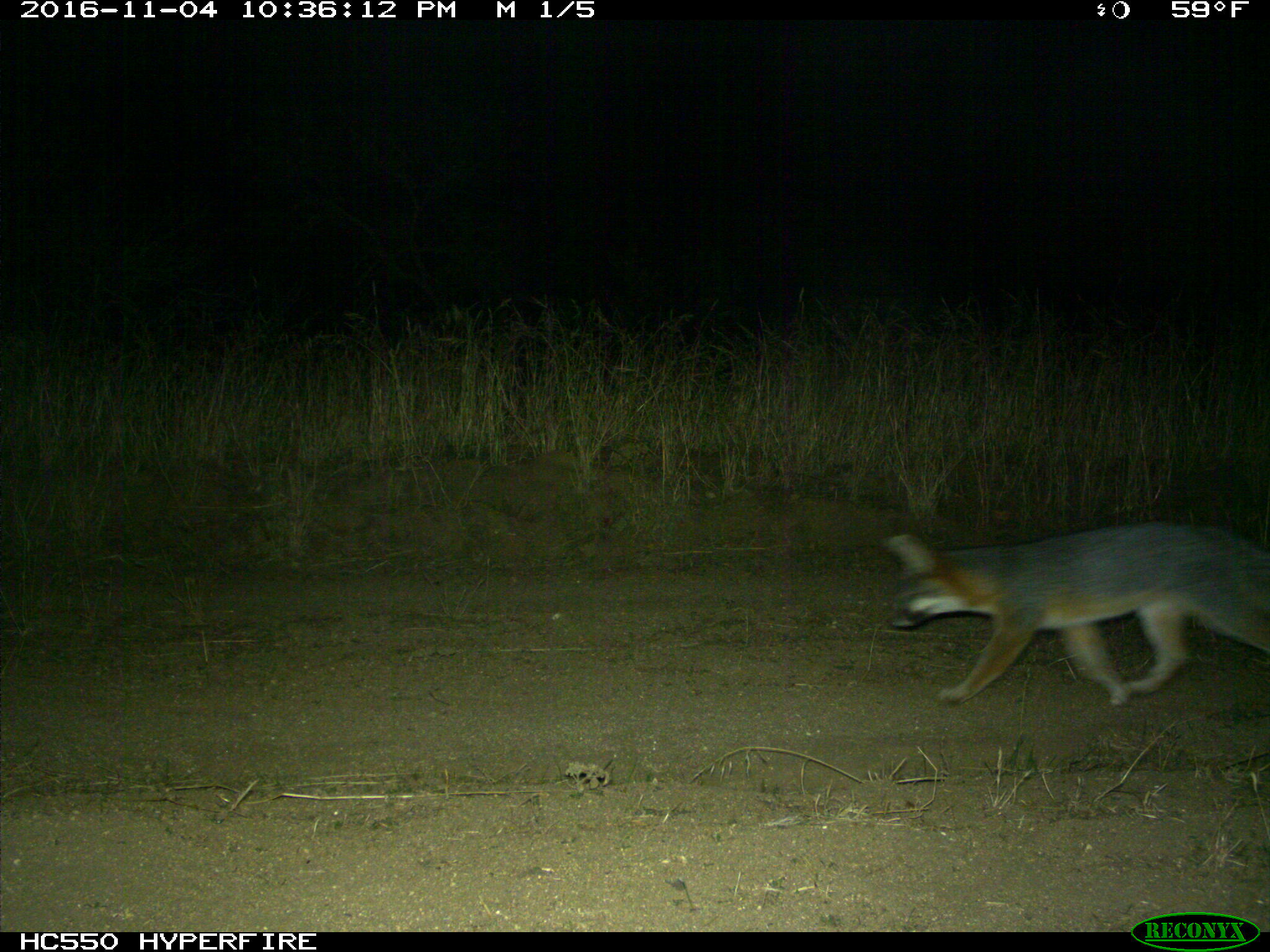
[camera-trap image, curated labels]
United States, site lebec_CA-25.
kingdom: Animalia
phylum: Chordata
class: Mammalia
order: Carnivora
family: Canidae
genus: Urocyon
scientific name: Urocyon cinereoargenteus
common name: gray fox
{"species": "Urocyon cinereoargenteus (gray fox)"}